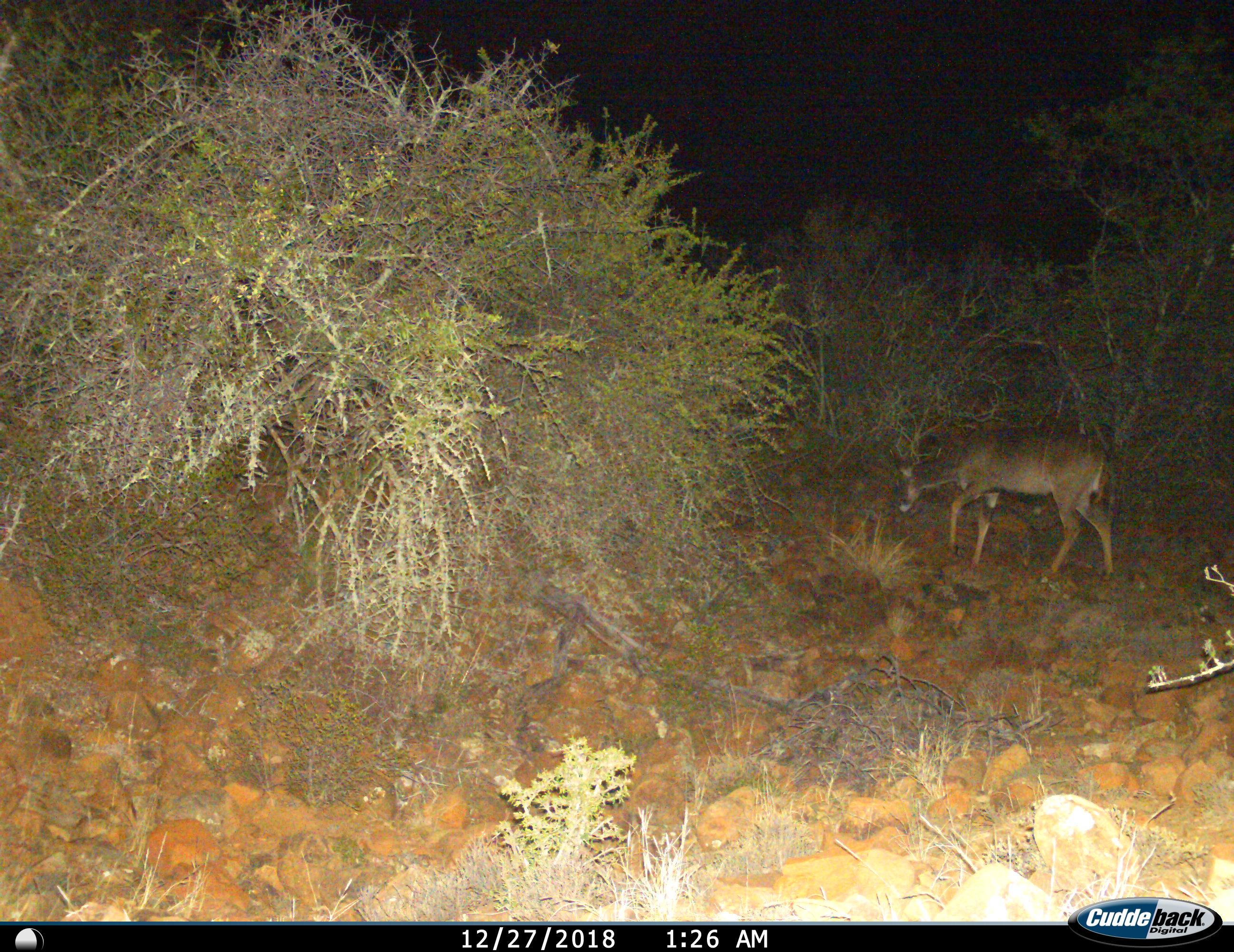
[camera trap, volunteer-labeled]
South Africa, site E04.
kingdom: Animalia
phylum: Chordata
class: Mammalia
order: Artiodactyla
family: Bovidae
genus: Tragelaphus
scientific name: Tragelaphus strepsiceros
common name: greater kudu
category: kudu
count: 1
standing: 0%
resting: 0%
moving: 88%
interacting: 0%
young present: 12%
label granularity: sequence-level